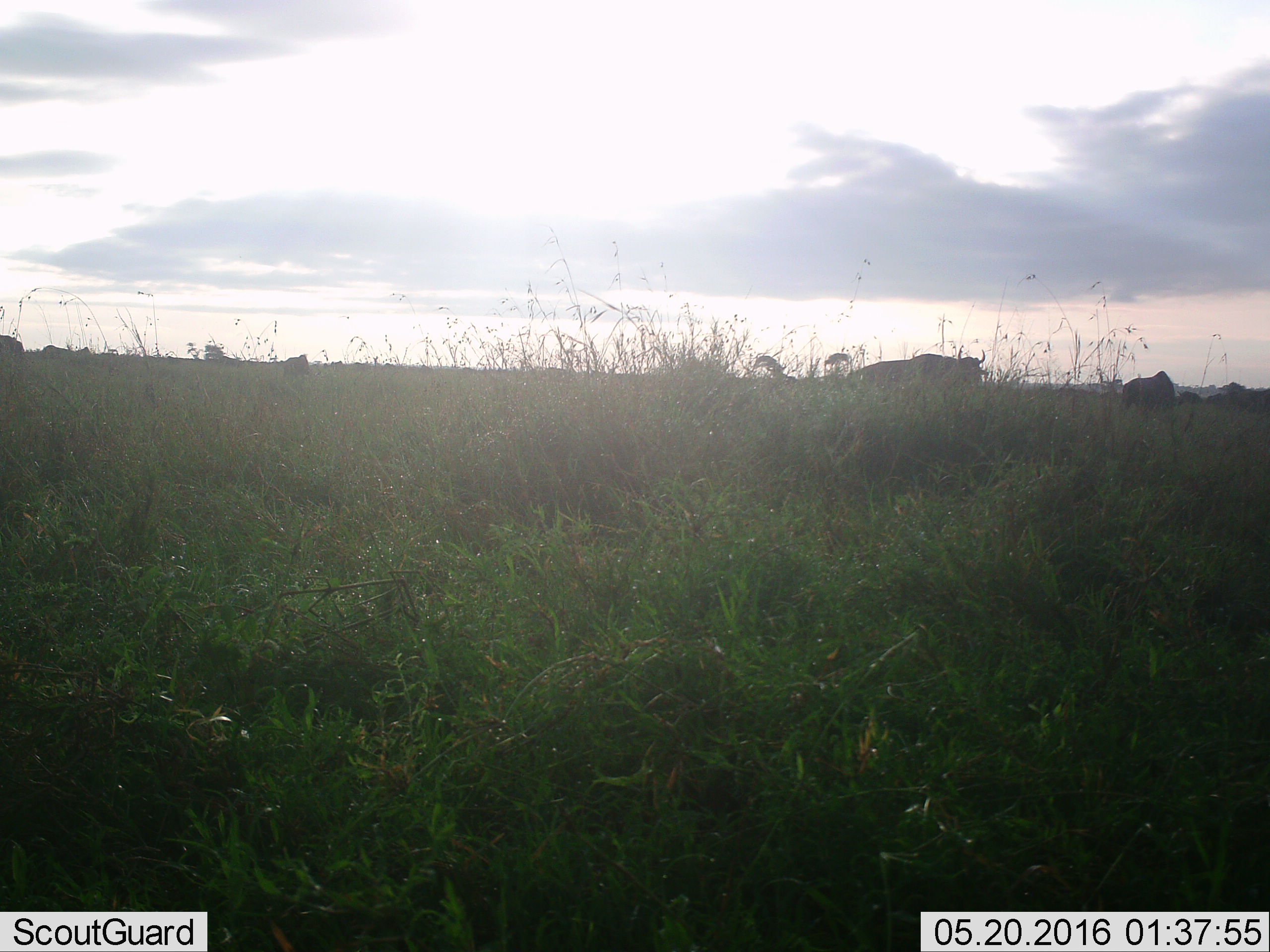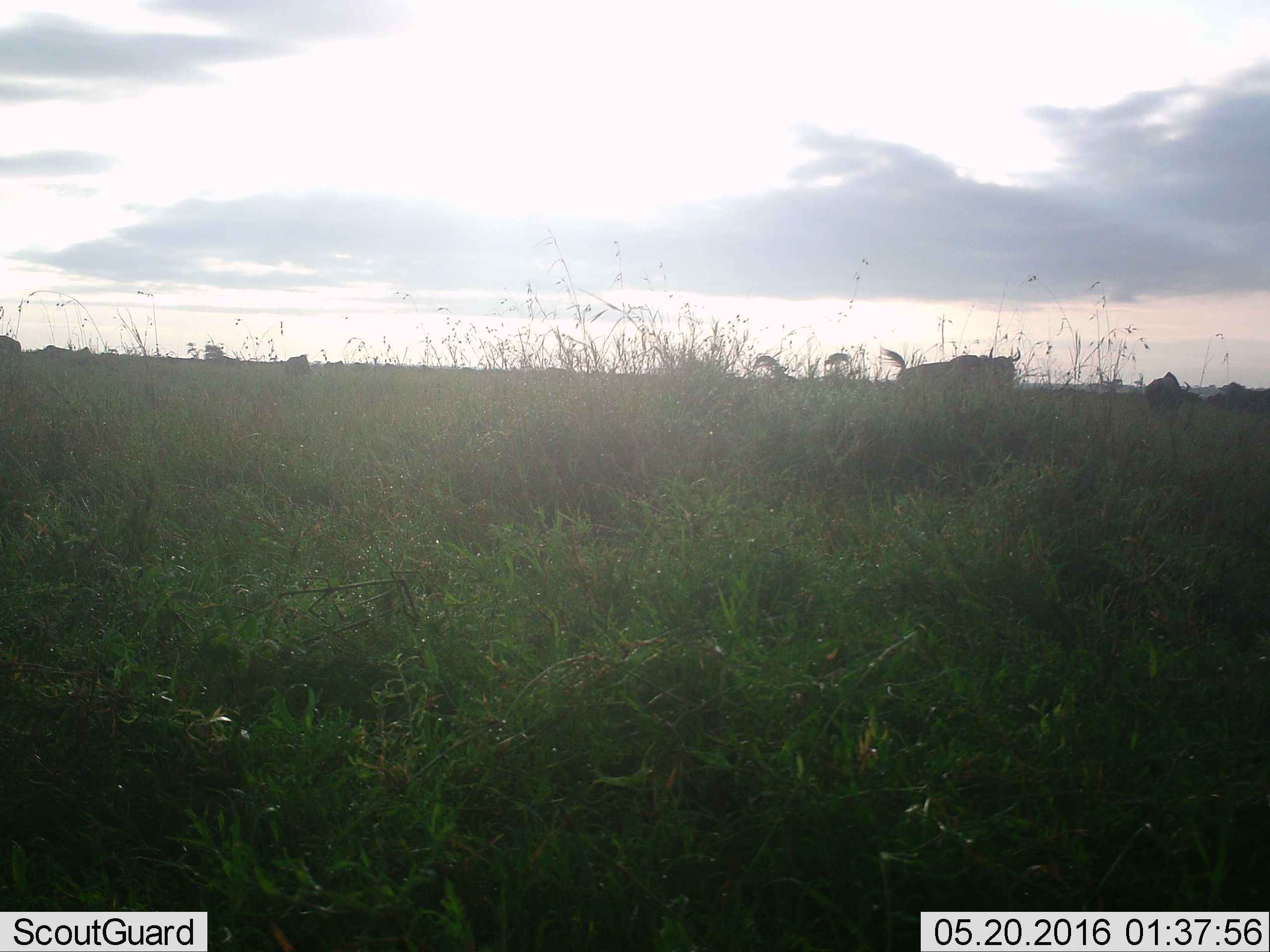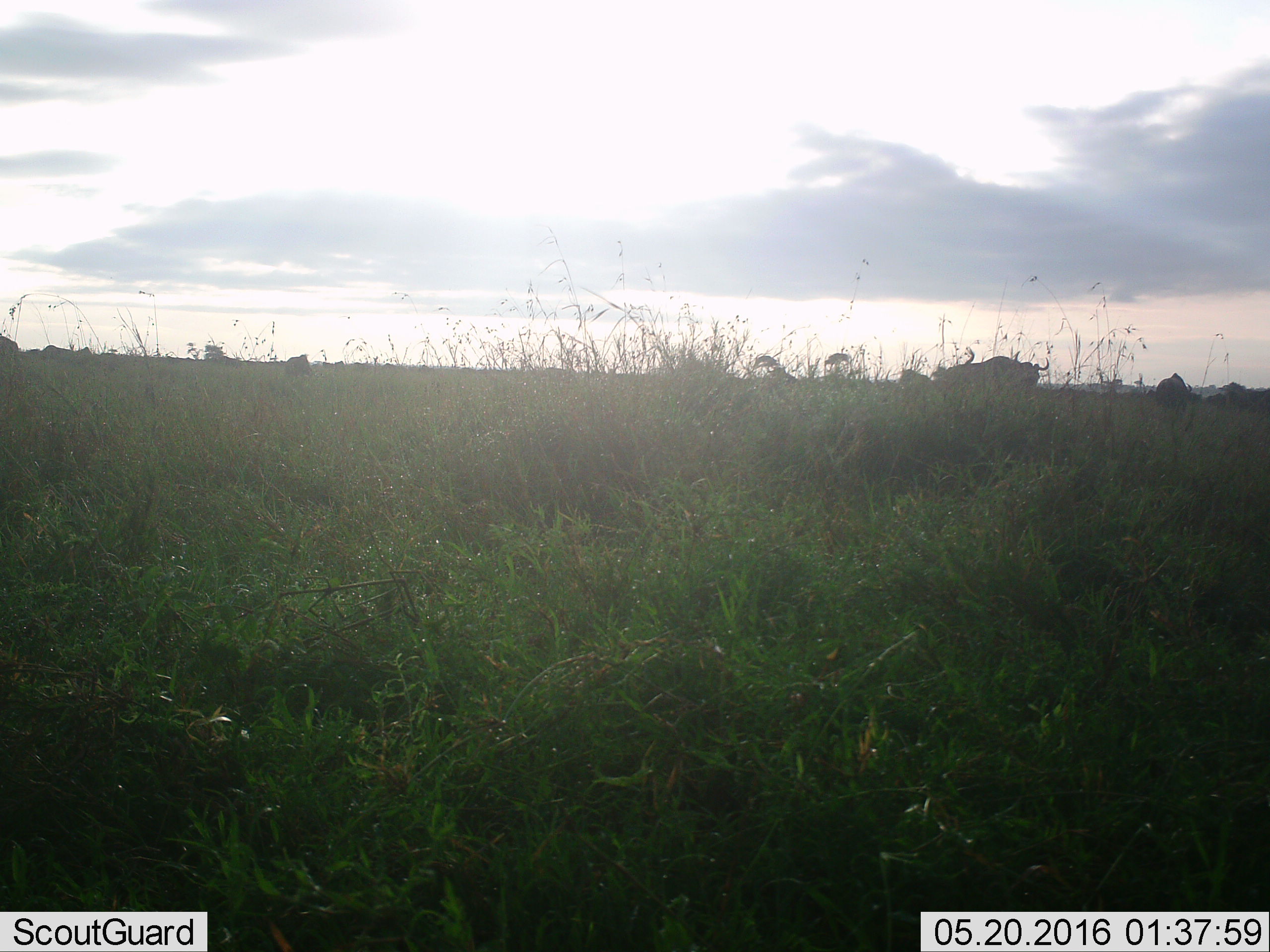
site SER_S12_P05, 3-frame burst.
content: unidentified animal